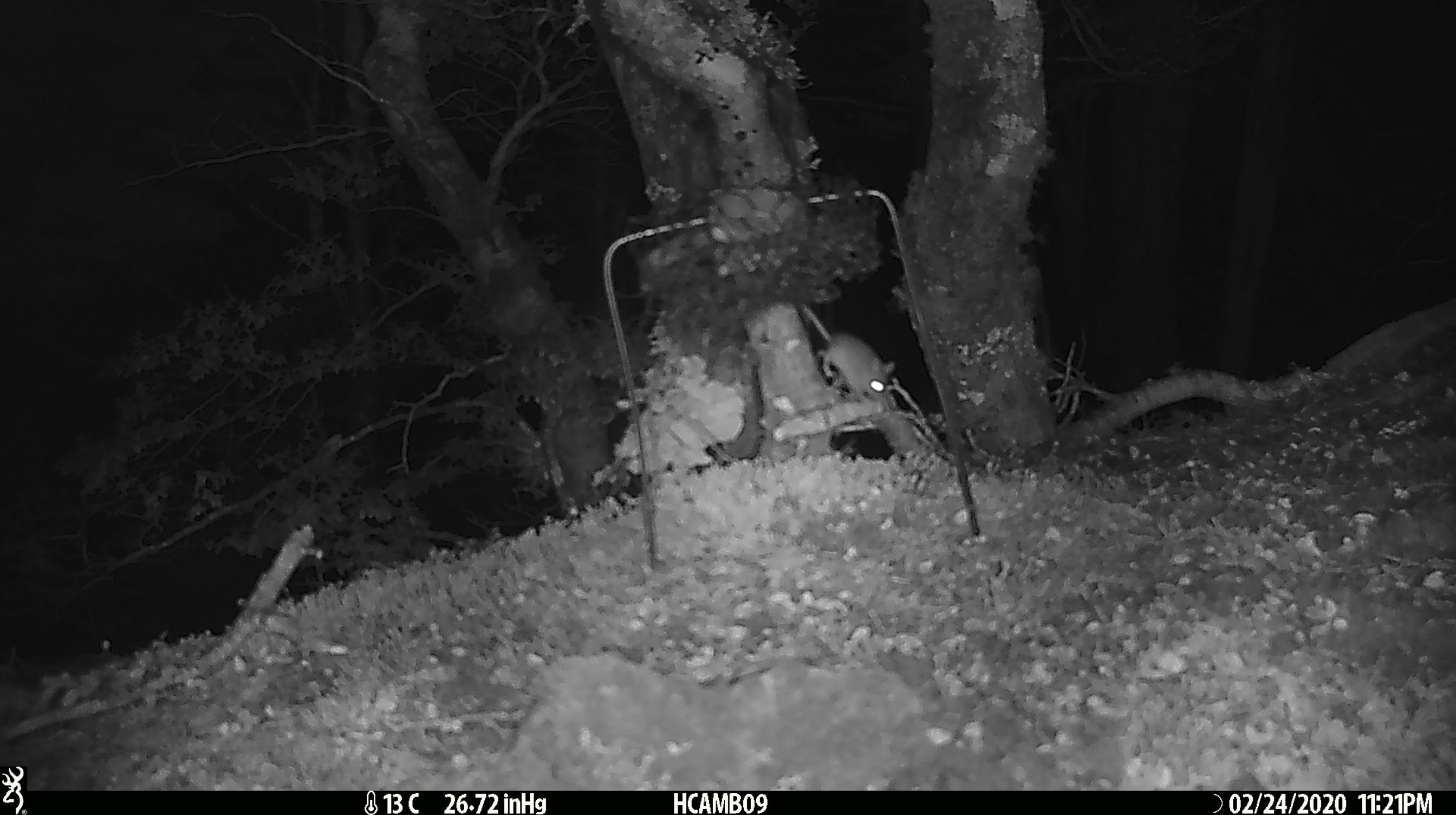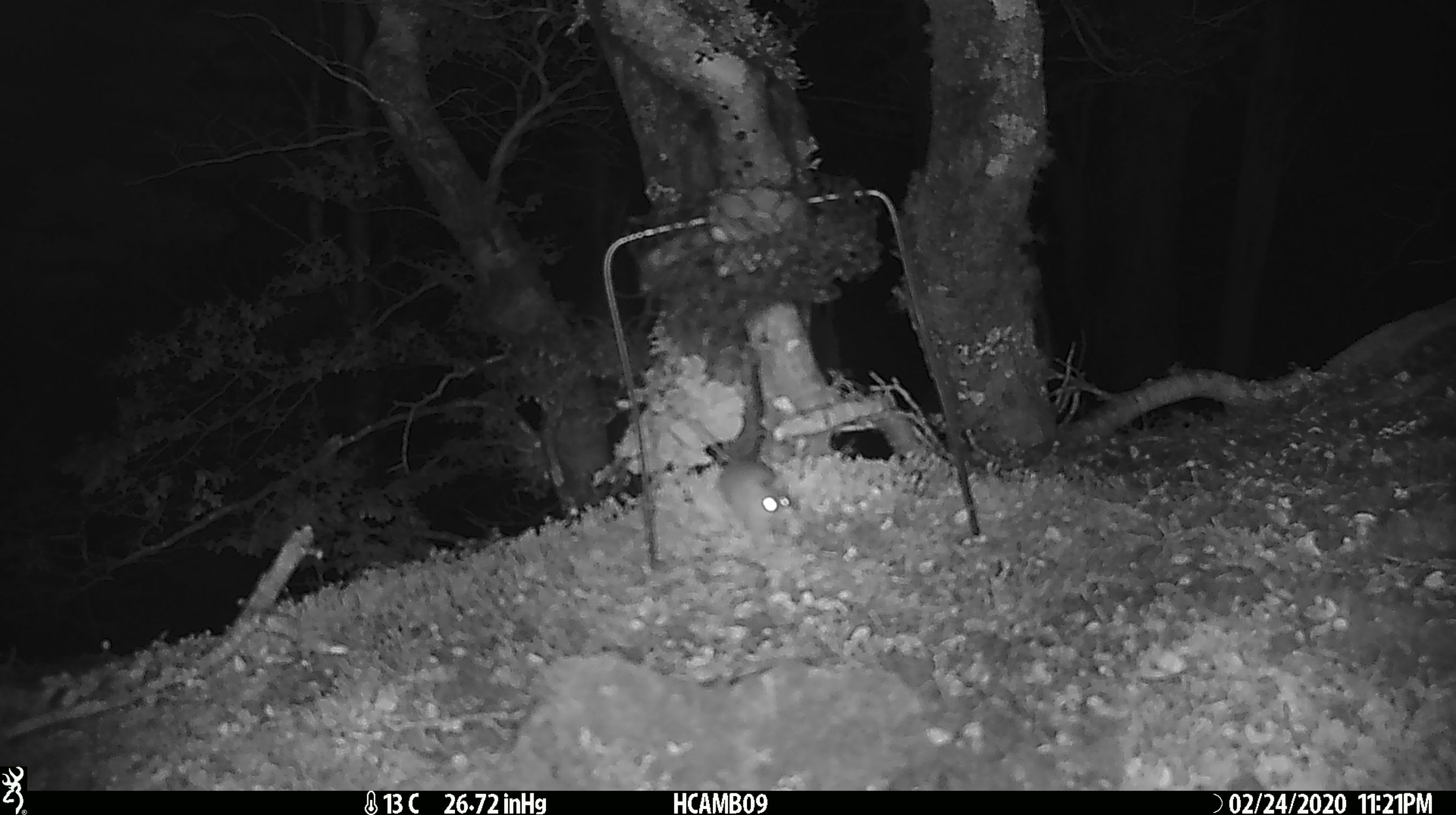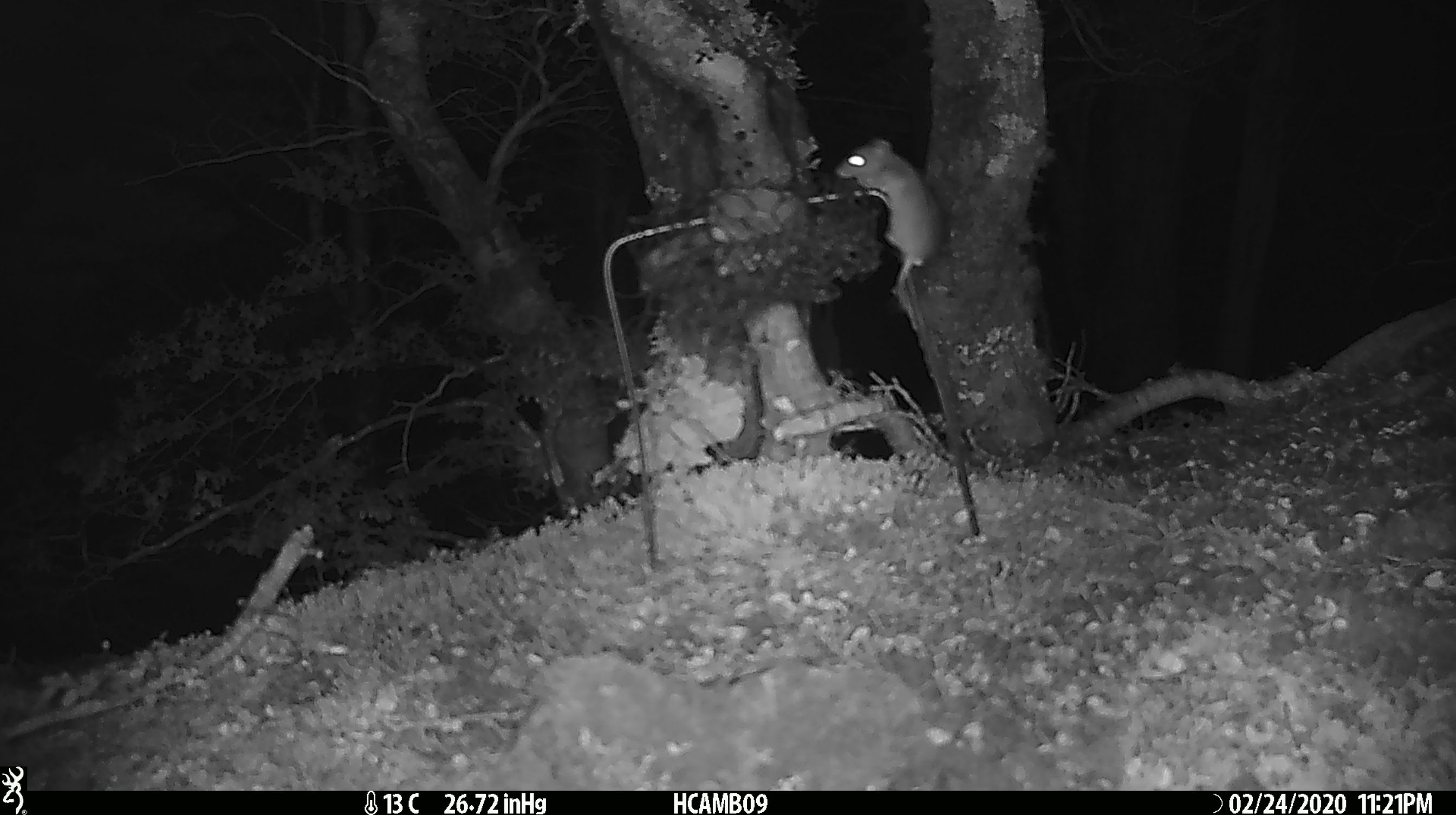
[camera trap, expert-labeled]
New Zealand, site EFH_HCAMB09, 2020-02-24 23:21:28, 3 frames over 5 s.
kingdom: Animalia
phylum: Chordata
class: Mammalia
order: Rodentia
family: Muridae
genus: Mus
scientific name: Mus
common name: mouse